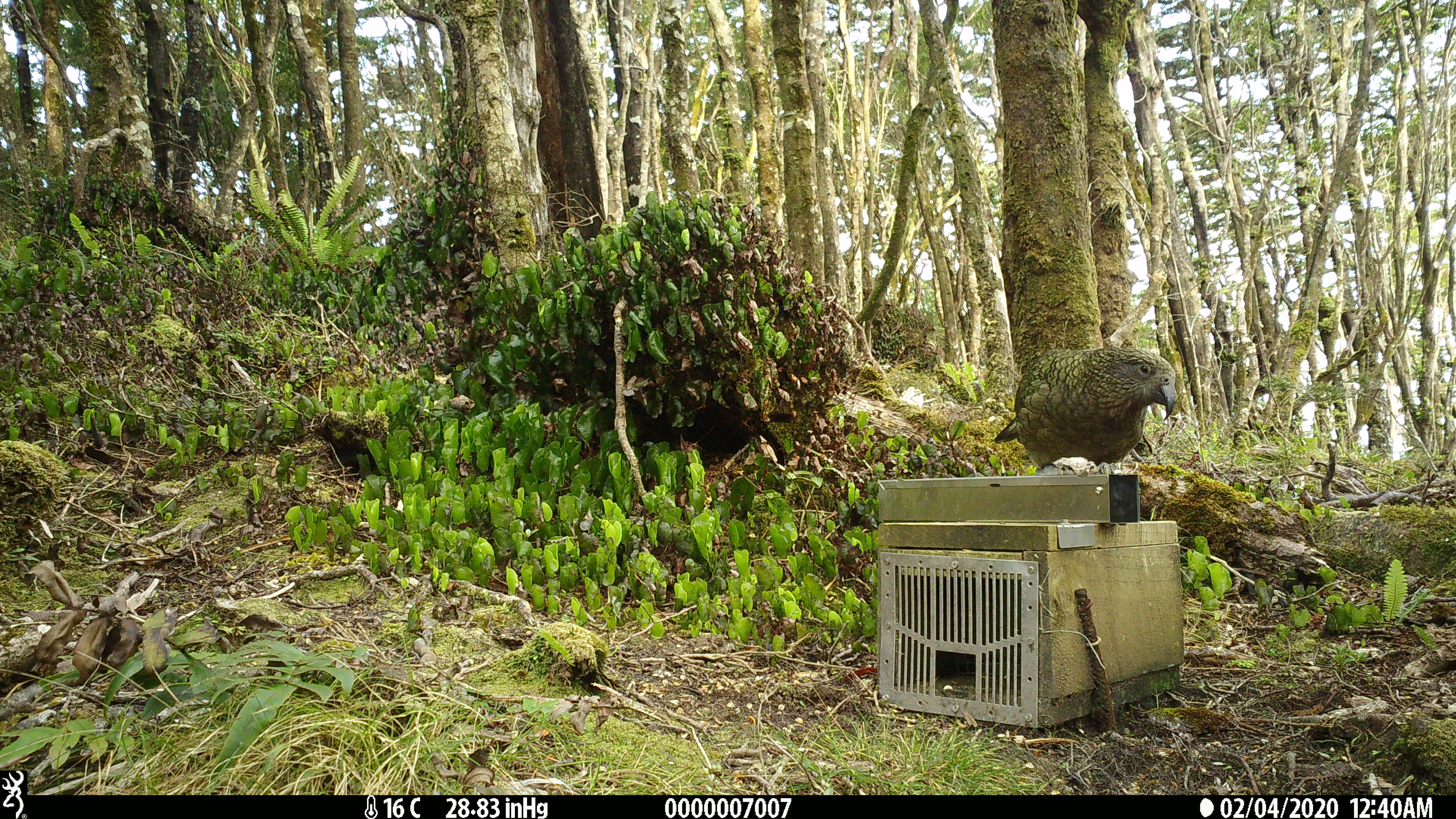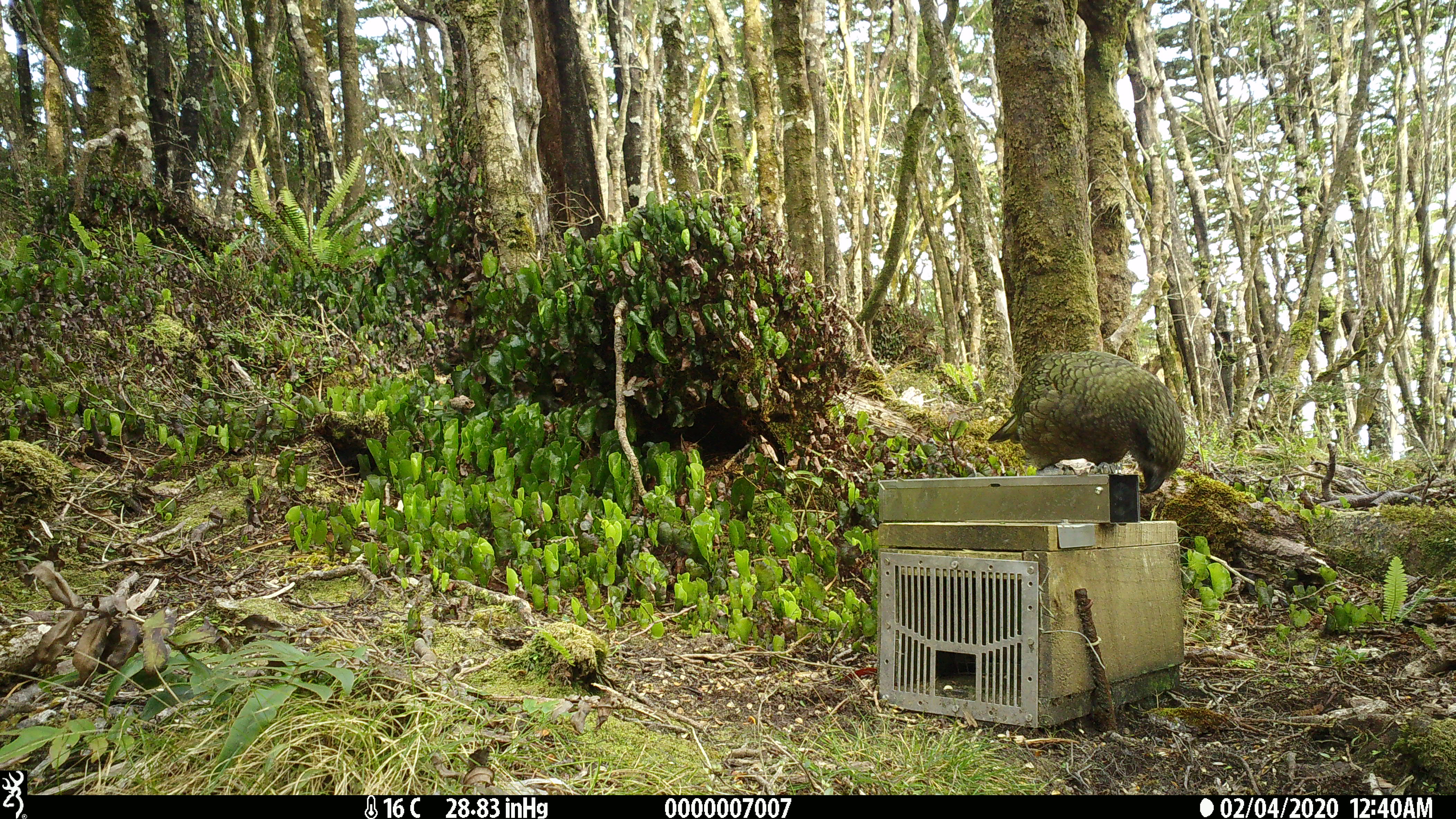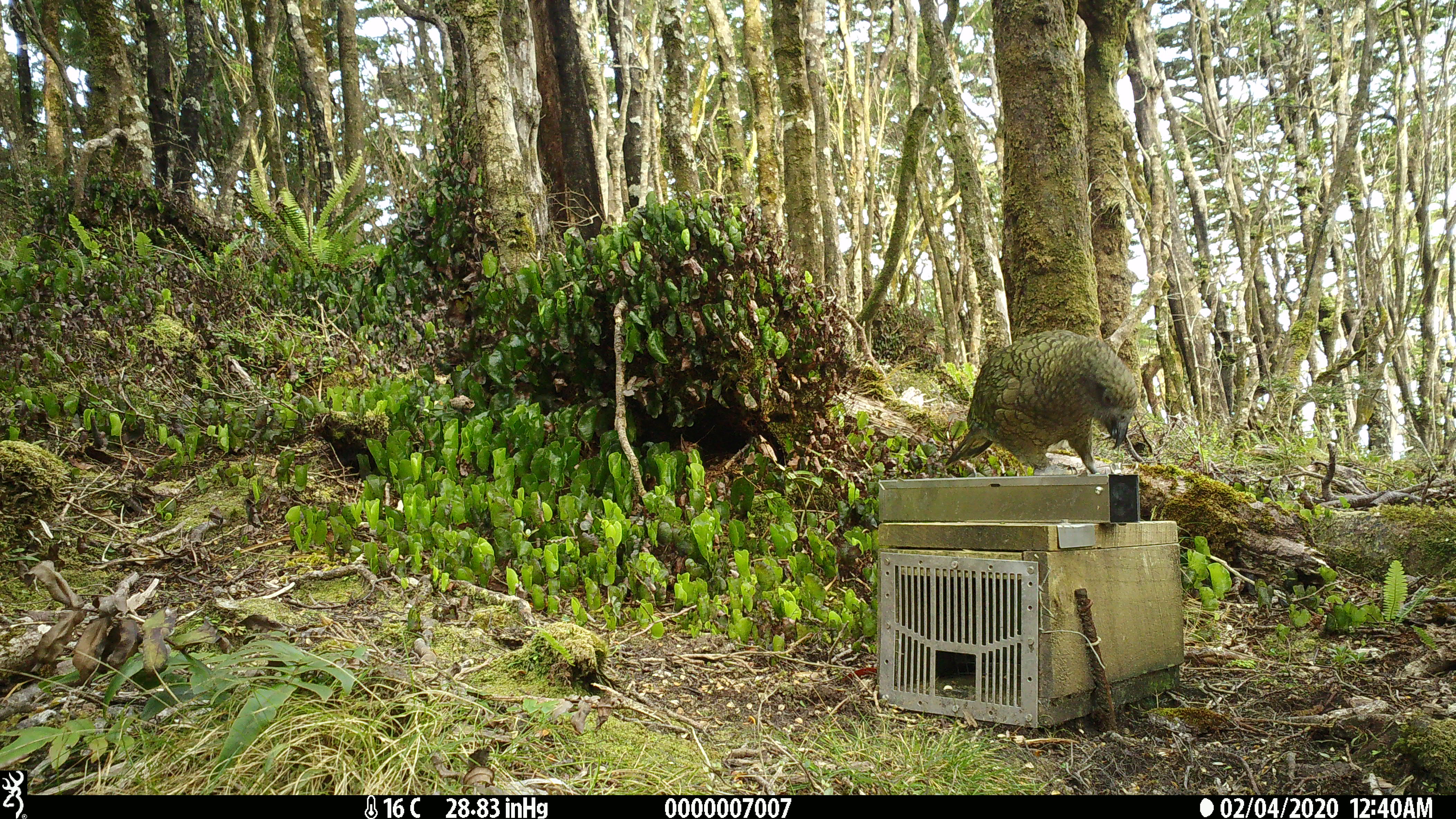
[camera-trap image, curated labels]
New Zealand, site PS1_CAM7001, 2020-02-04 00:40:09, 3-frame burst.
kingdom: Animalia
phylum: Chordata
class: Aves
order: Psittaciformes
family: Strigopidae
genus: Nestor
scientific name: Nestor notabilis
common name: kea